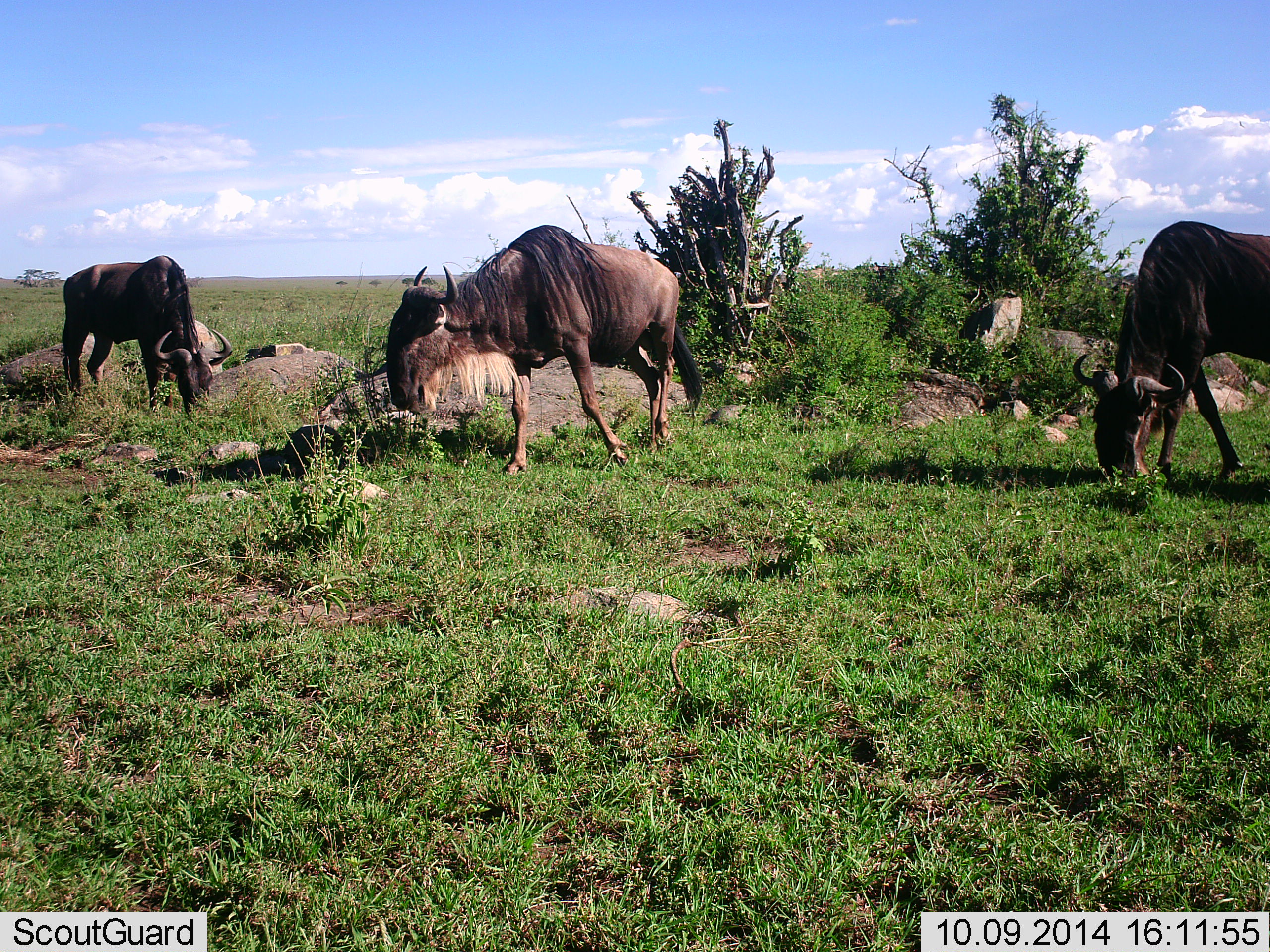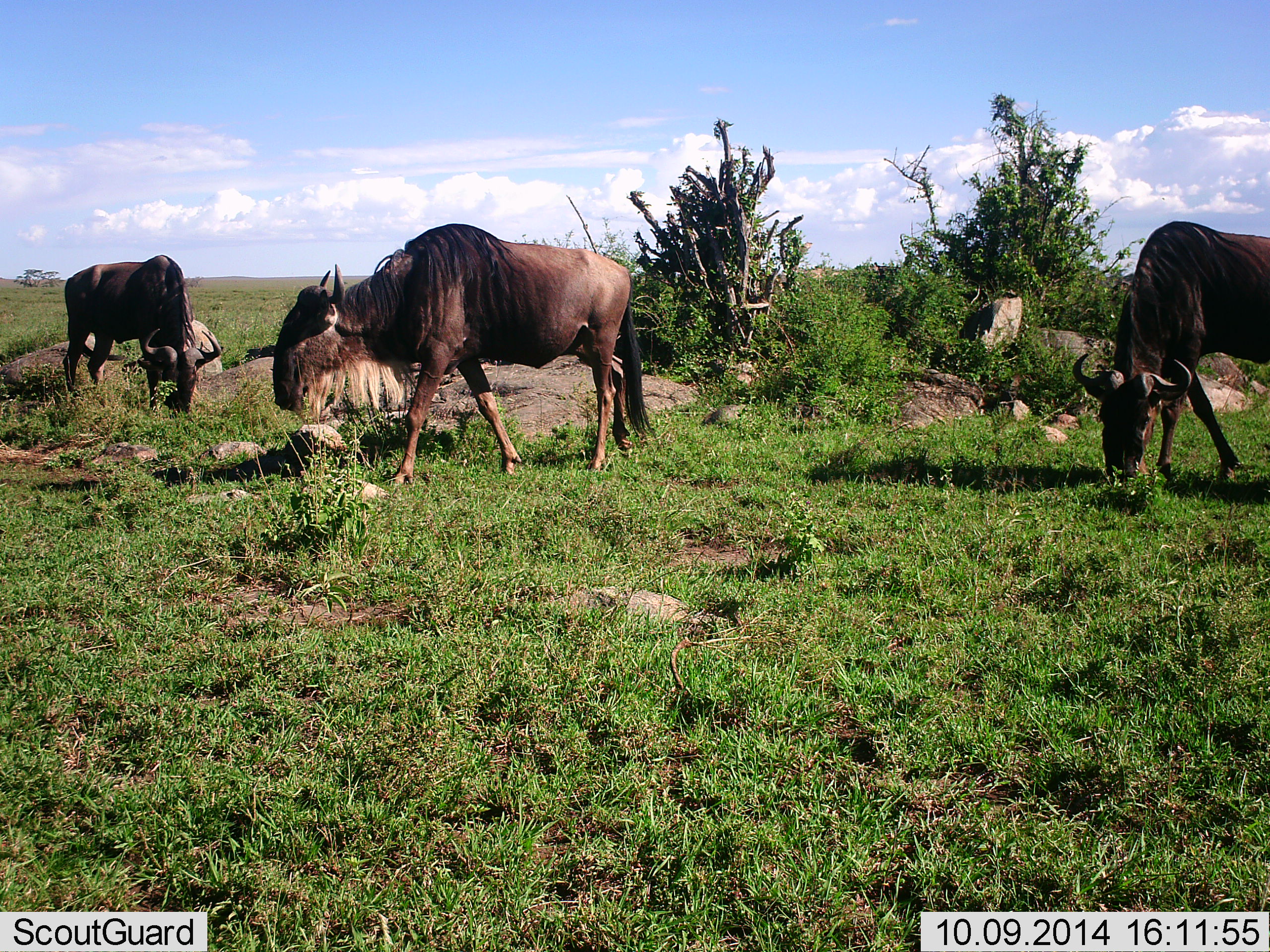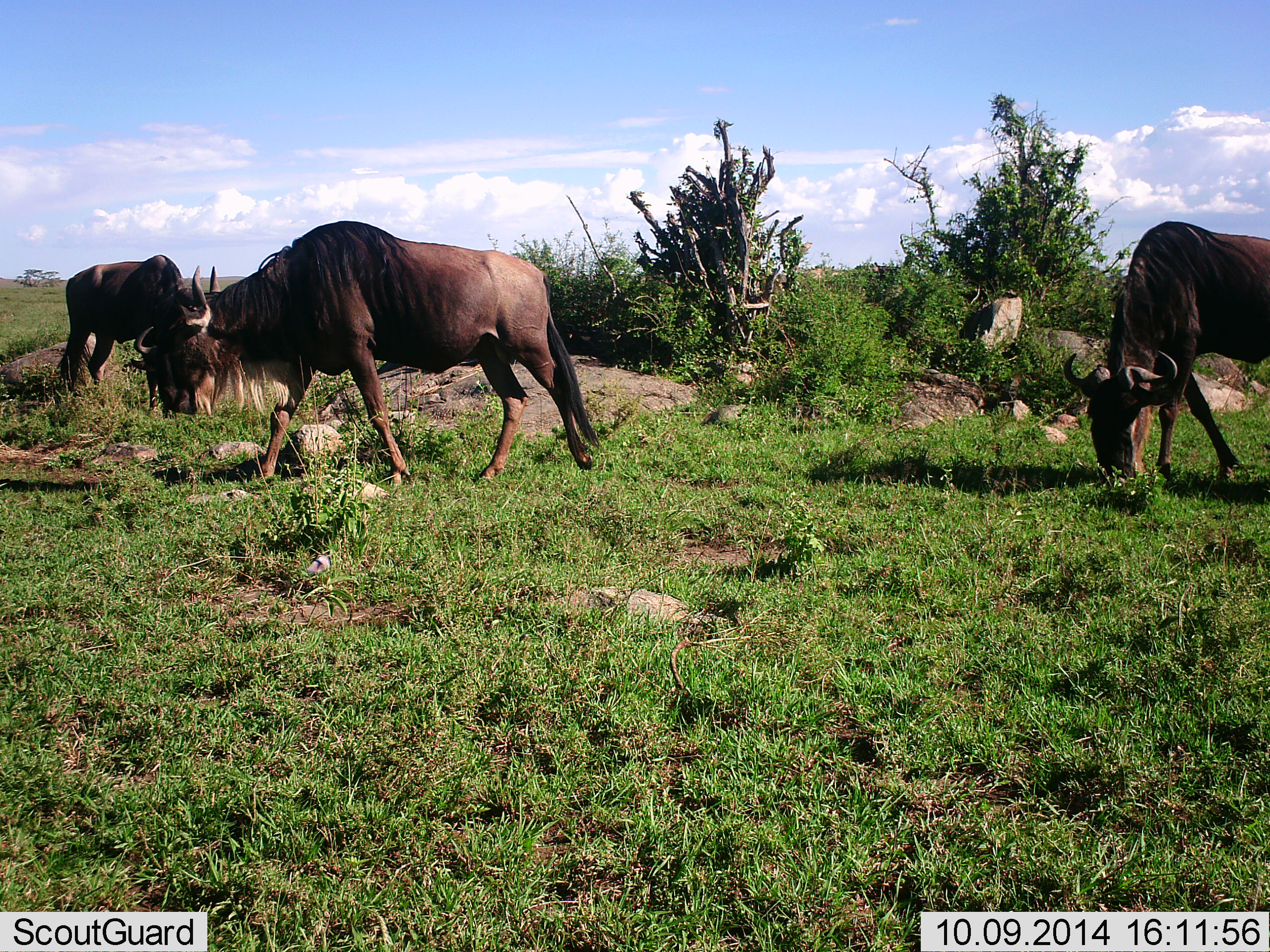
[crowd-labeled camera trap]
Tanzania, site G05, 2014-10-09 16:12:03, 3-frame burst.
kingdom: Animalia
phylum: Chordata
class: Mammalia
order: Artiodactyla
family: Bovidae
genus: Connochaetes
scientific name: Connochaetes taurinus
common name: blue wildebeest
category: wildebeest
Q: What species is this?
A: Wildebeest (blue wildebeest) (Connochaetes taurinus).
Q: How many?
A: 3.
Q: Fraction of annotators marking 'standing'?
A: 10%.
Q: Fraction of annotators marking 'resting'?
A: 0%.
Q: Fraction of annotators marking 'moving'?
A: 40%.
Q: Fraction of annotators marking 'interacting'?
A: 0%.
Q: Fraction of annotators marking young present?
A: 0%.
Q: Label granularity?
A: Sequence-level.